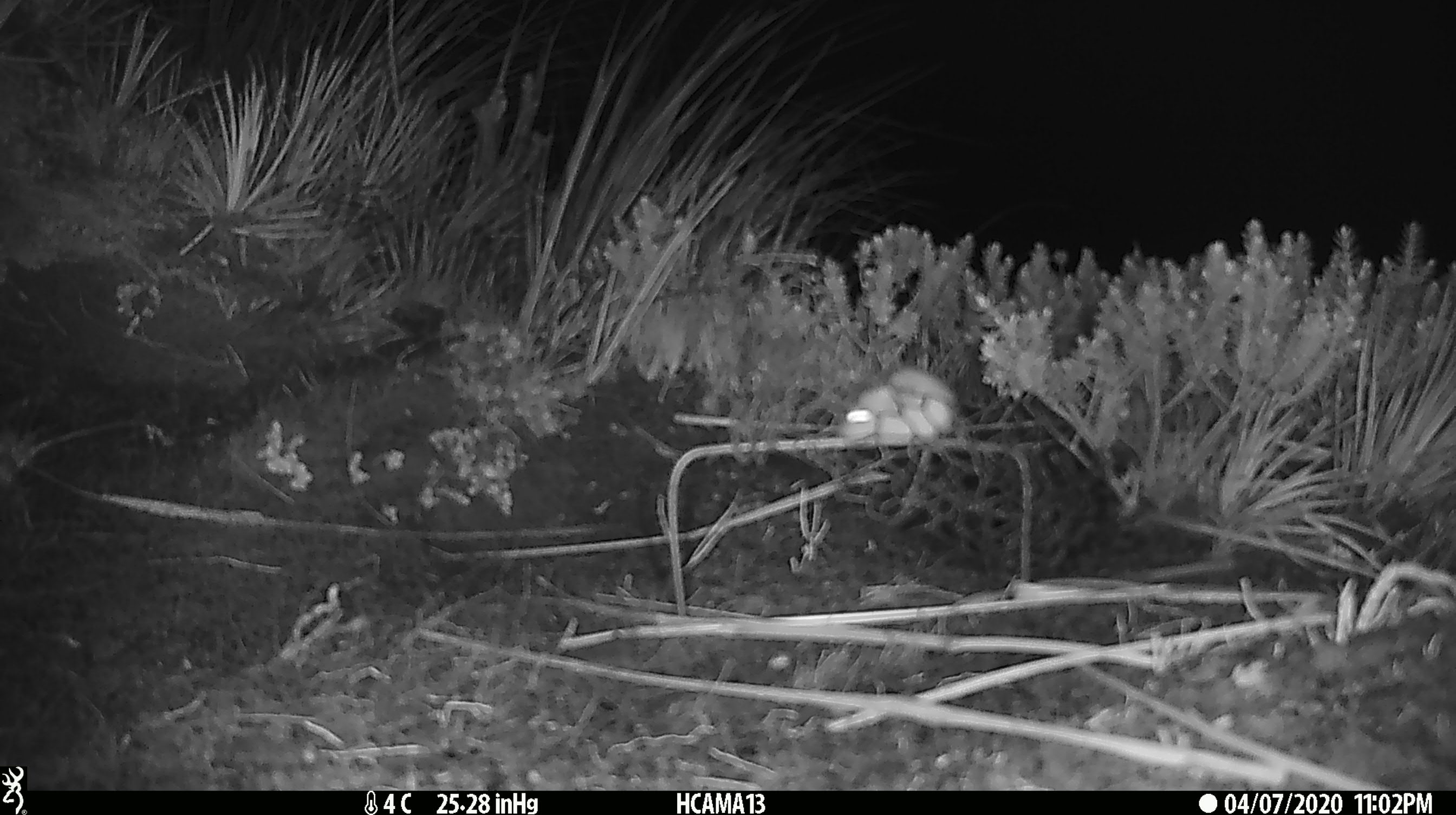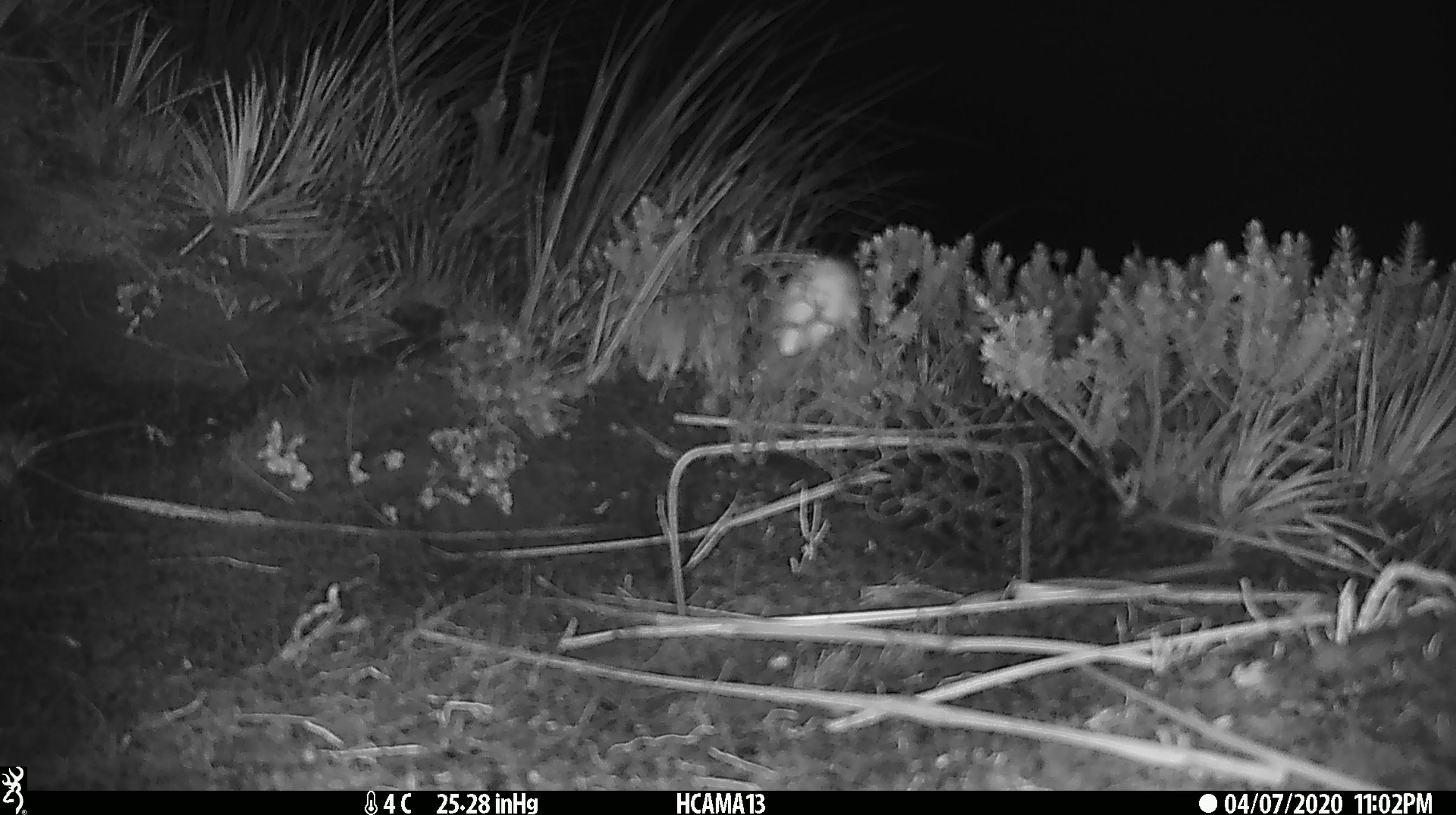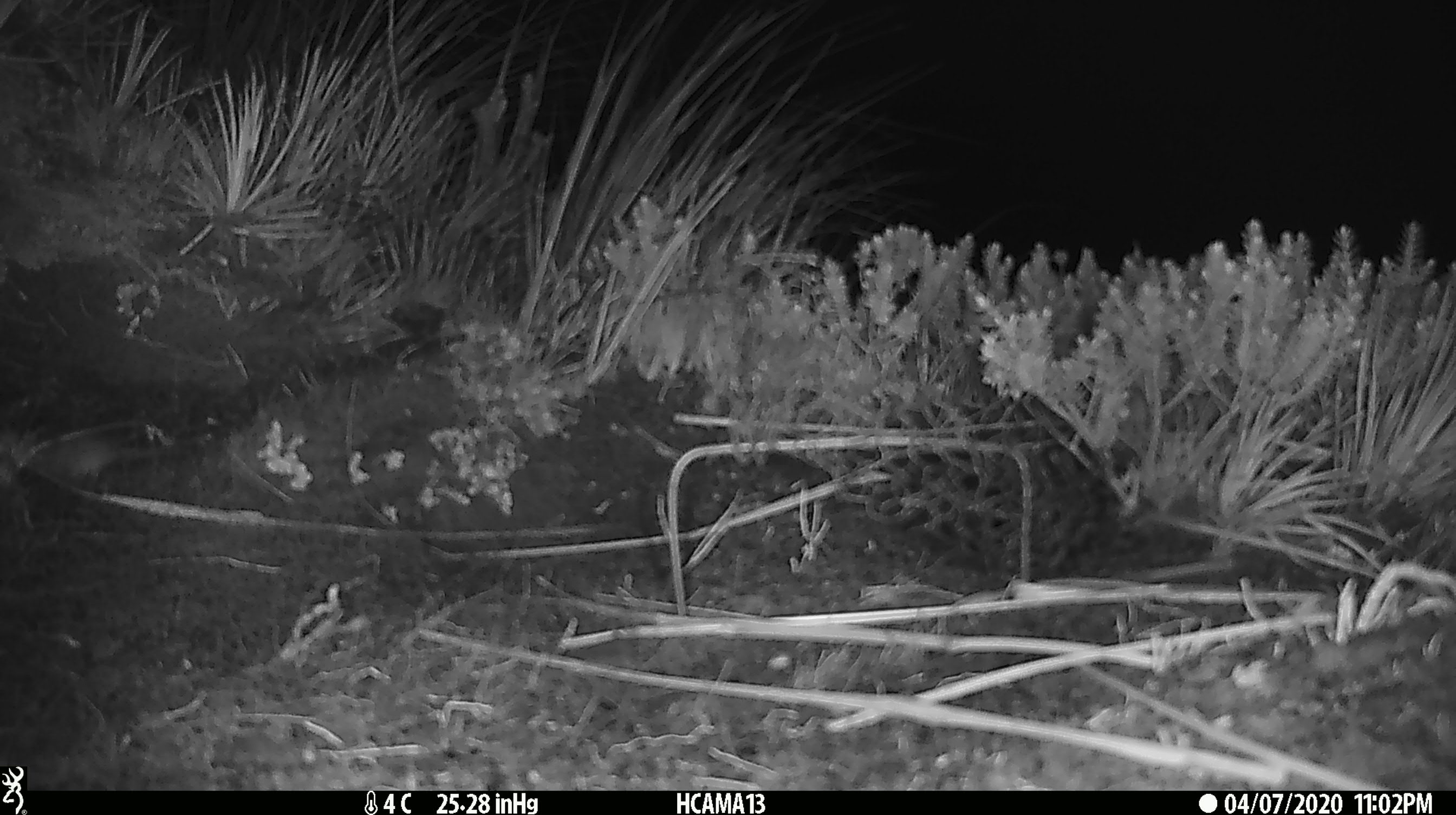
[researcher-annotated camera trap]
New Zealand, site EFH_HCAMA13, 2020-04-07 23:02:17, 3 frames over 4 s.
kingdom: Animalia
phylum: Chordata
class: Mammalia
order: Rodentia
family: Muridae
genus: Mus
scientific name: Mus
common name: mouse